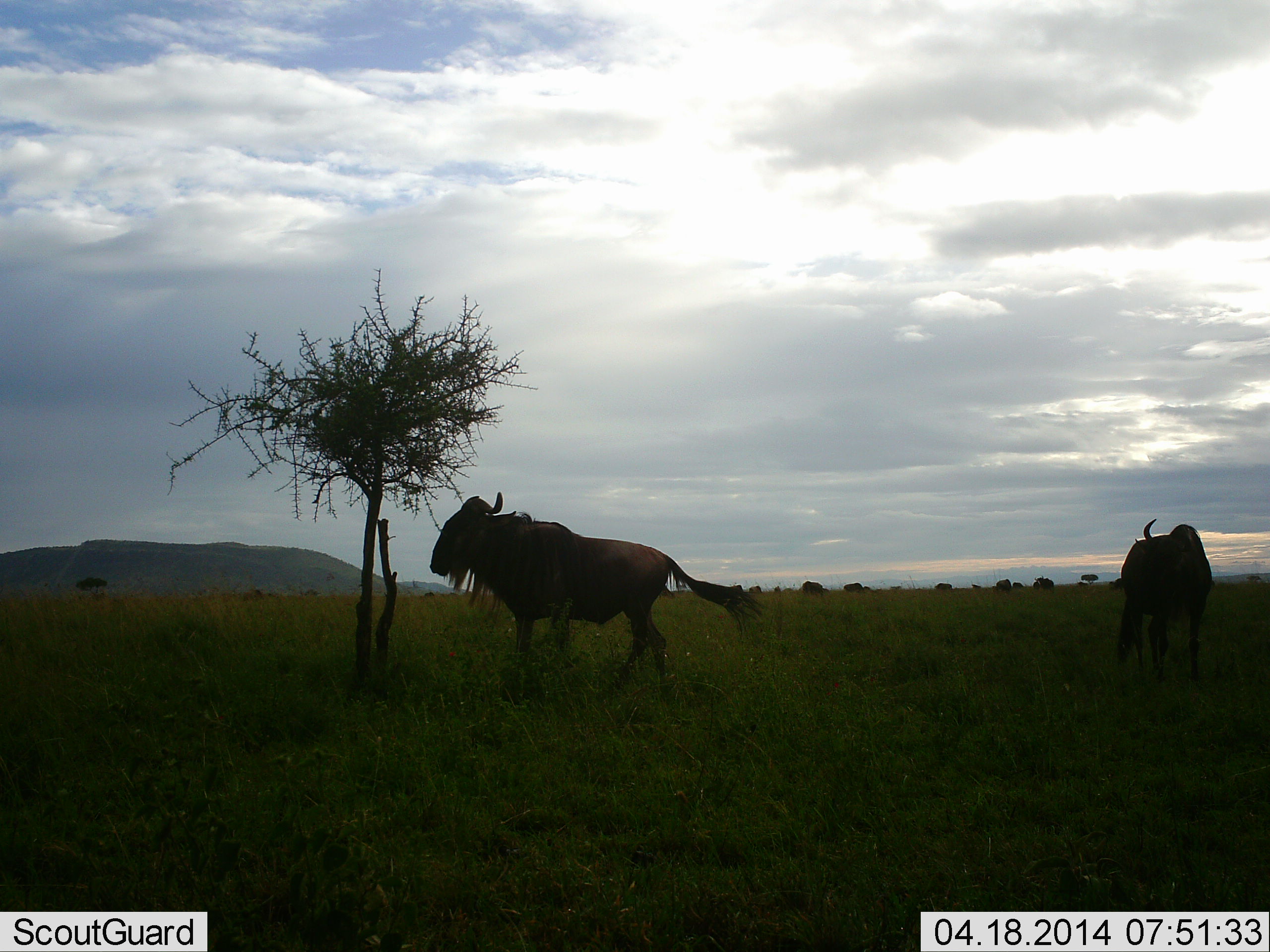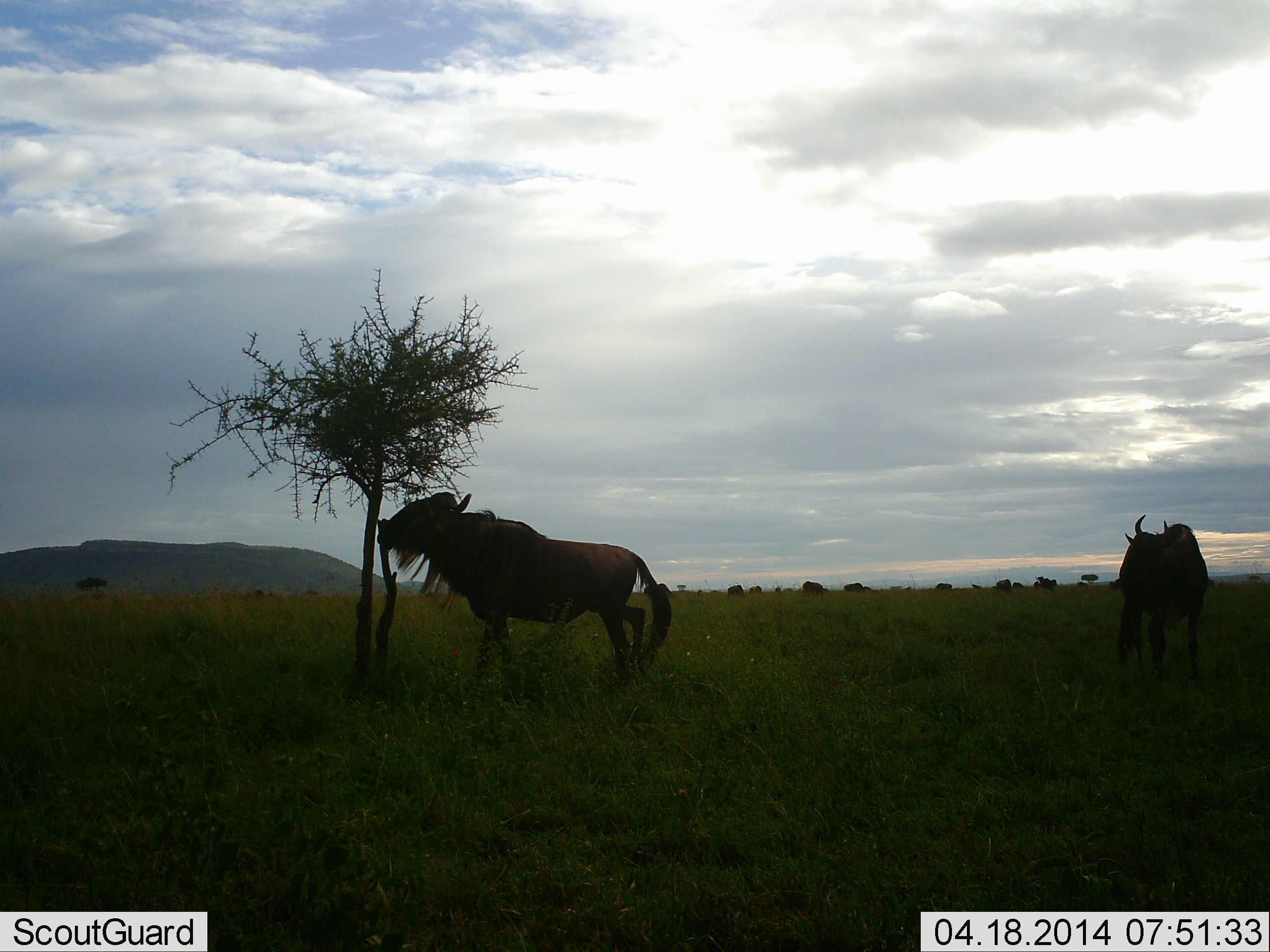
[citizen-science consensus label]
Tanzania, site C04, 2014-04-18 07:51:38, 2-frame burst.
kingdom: Animalia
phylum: Chordata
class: Mammalia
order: Artiodactyla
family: Bovidae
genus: Connochaetes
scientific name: Connochaetes taurinus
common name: blue wildebeest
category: wildebeest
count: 11-50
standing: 70%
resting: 0%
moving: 50%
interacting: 0%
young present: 0%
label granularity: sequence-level